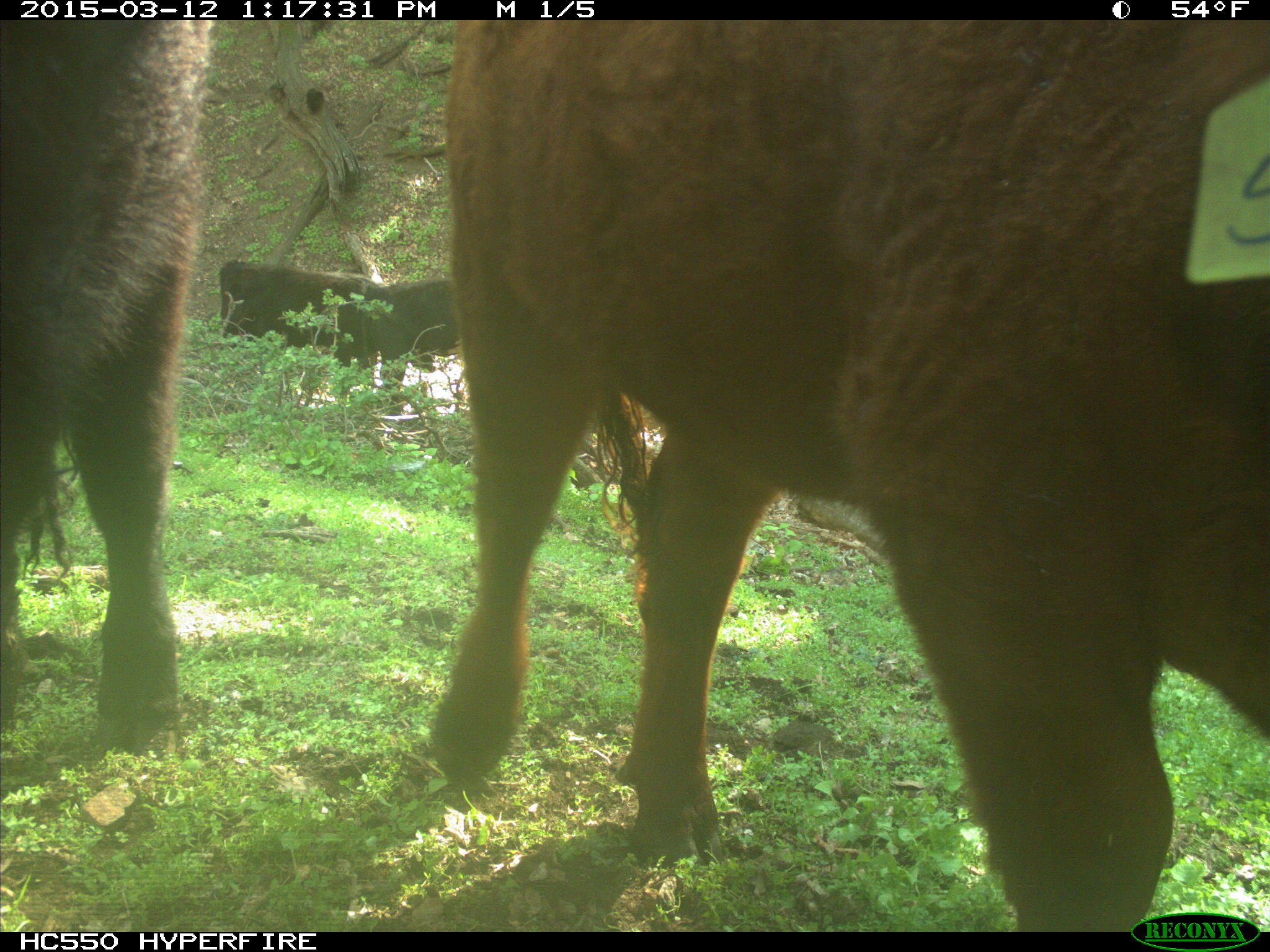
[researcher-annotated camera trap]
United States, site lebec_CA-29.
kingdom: Animalia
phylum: Chordata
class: Mammalia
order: Artiodactyla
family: Bovidae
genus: Bos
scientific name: Bos taurus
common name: domestic cow